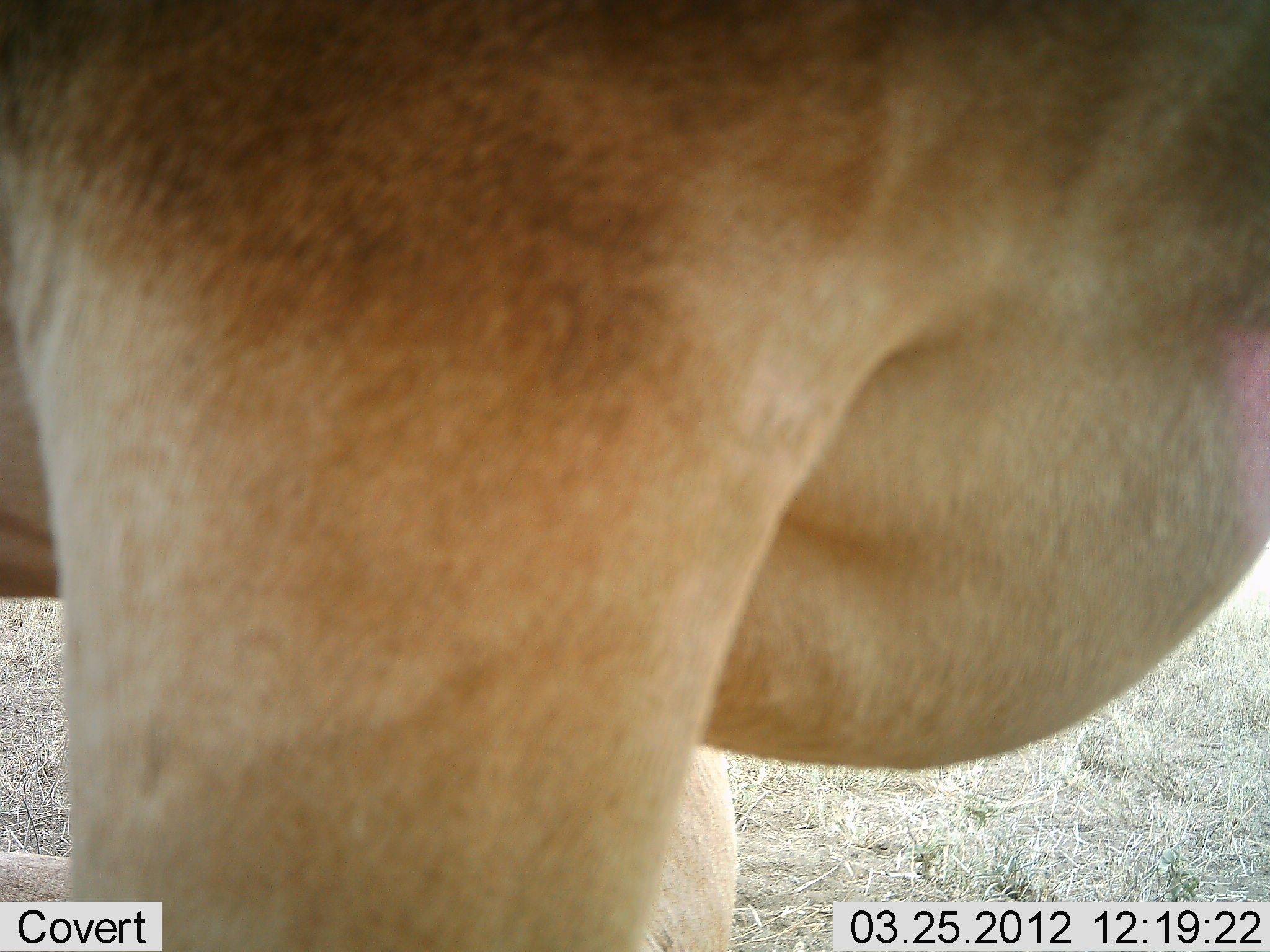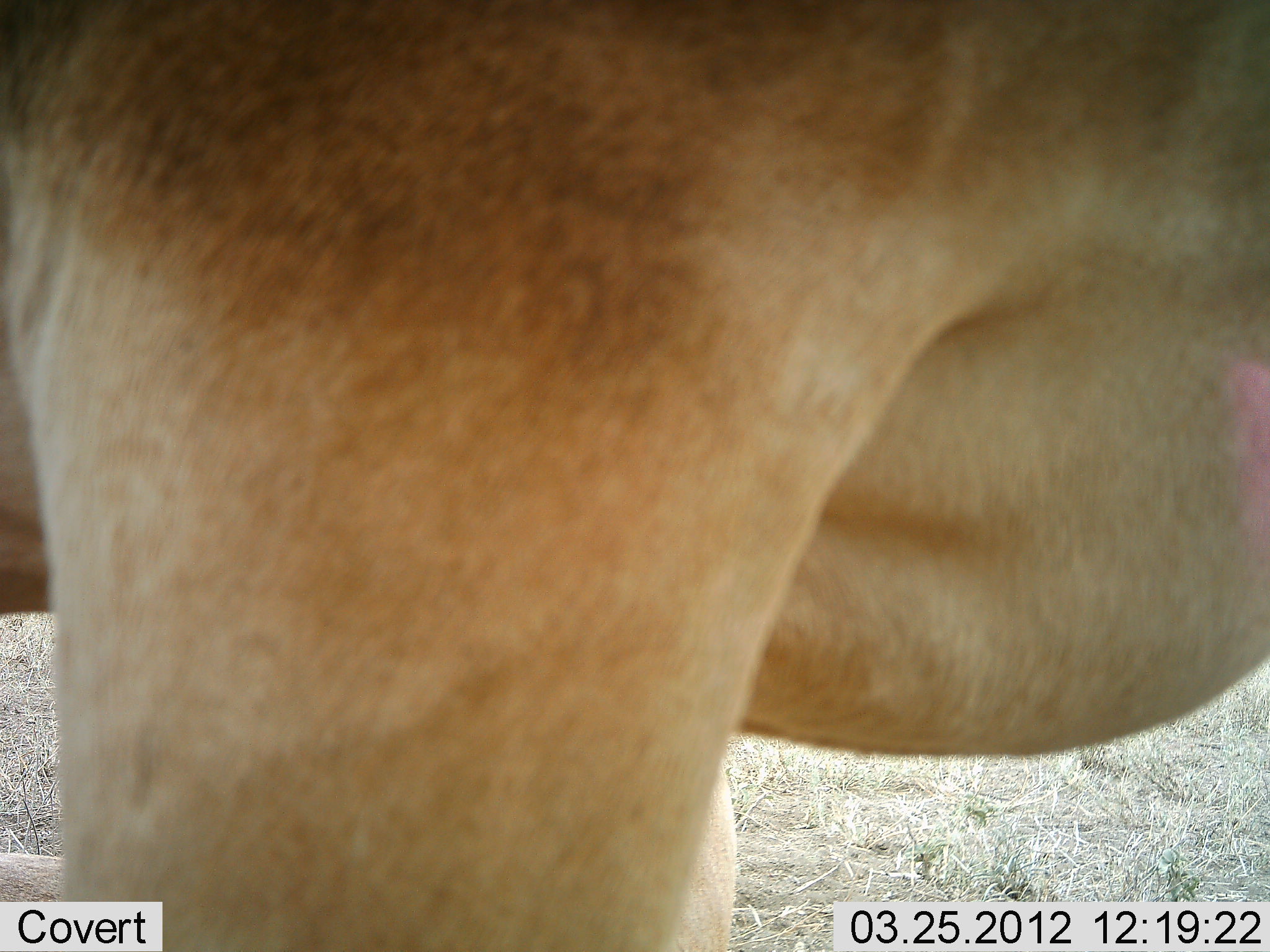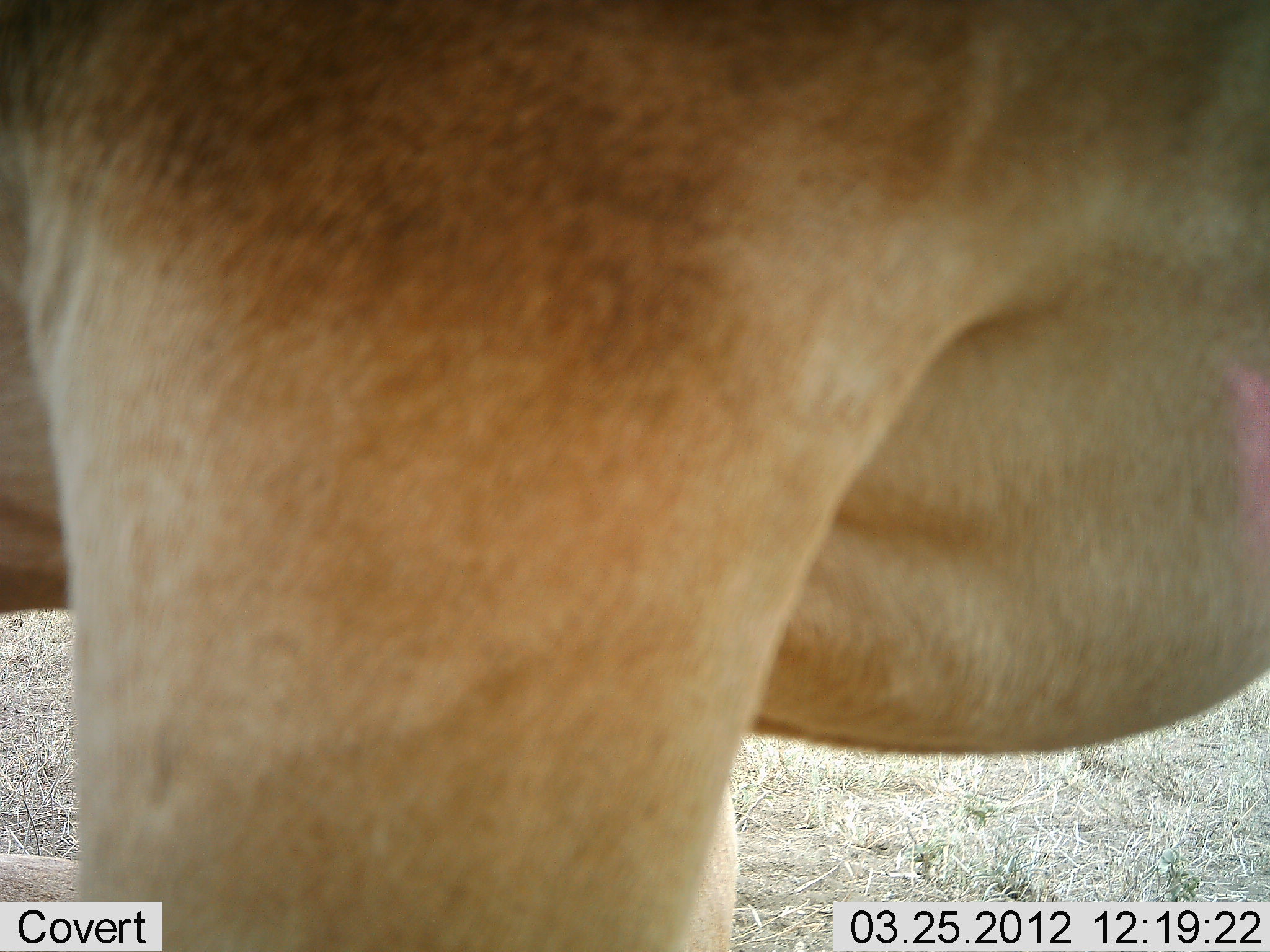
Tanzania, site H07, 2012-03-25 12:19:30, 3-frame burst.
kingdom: Animalia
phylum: Chordata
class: Mammalia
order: Artiodactyla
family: Bovidae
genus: Alcelaphus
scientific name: Alcelaphus buselaphus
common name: hartebeest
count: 1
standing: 100%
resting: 0%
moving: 0%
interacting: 0%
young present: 0%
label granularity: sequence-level